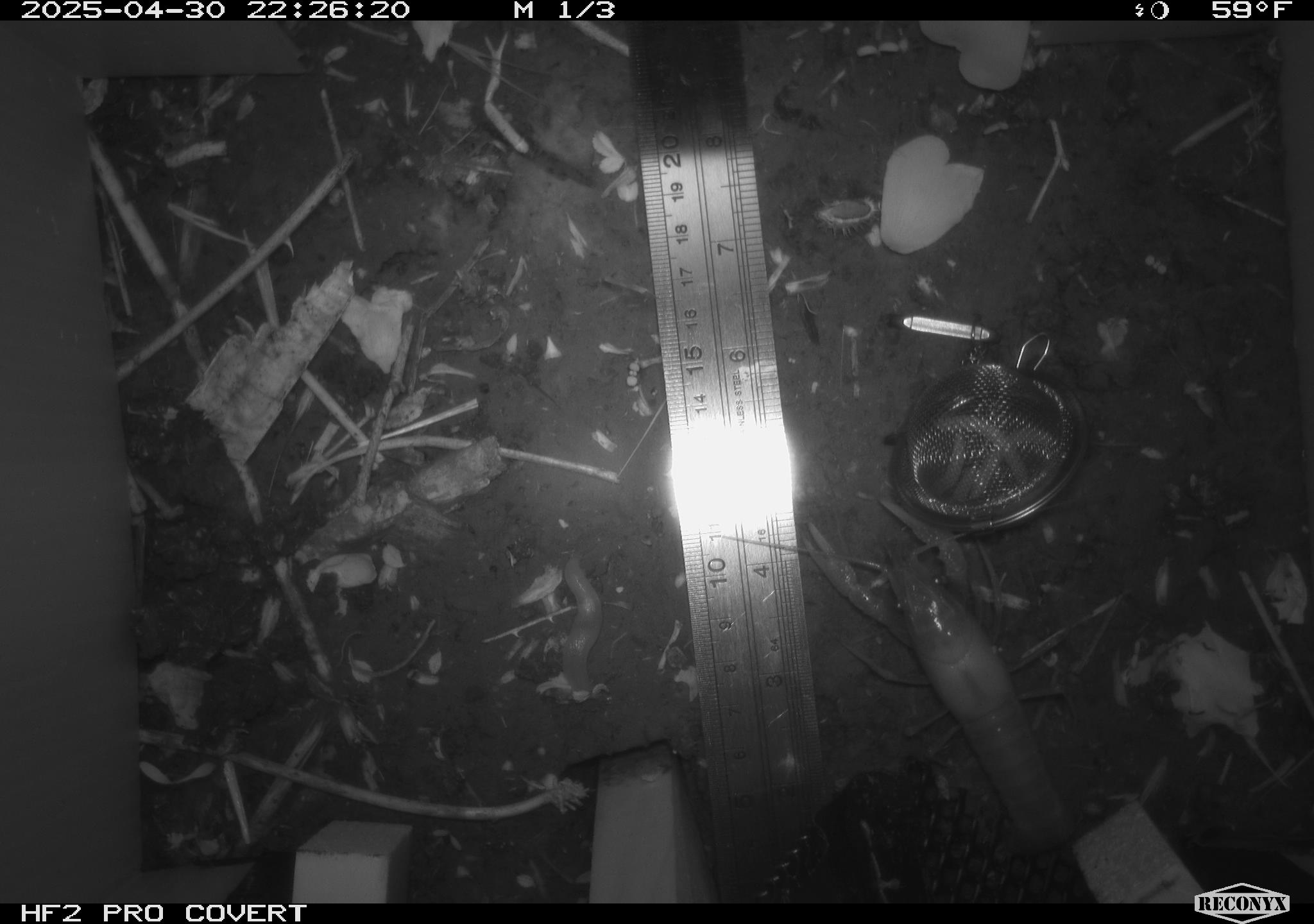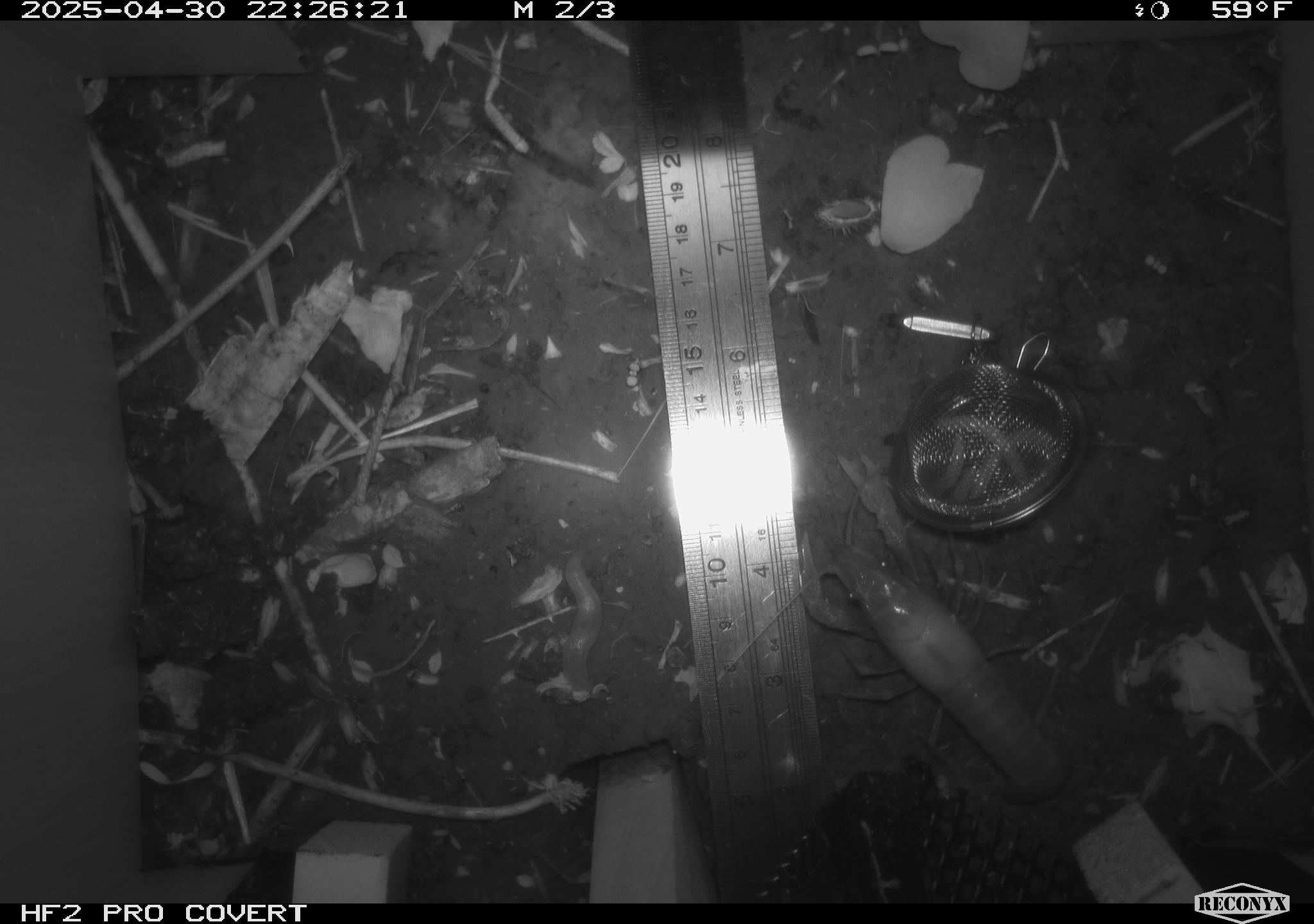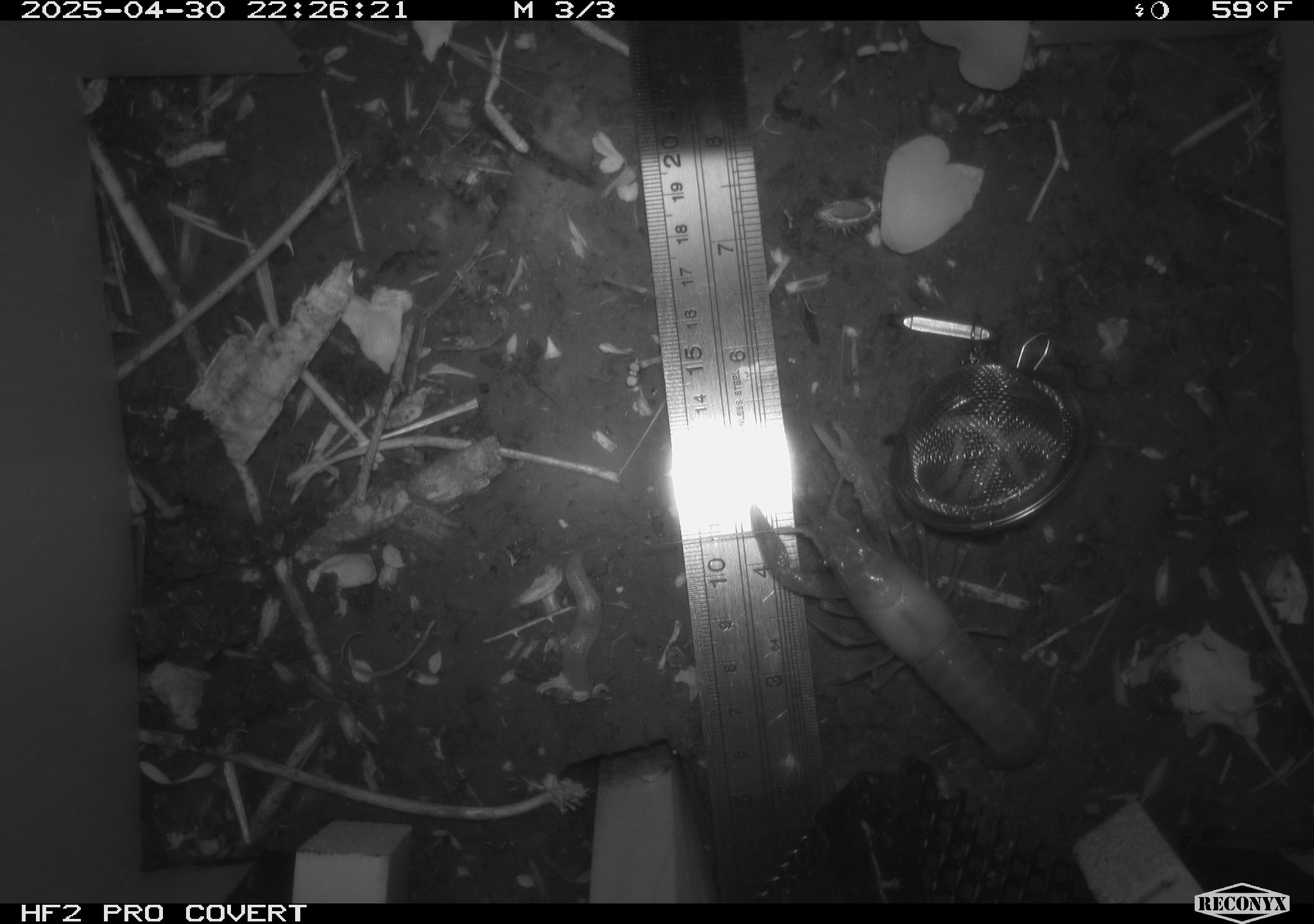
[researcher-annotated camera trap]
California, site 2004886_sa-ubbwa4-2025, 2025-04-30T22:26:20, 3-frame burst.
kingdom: Animalia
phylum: Arthropoda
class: Malacostraca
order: Decapoda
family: Palinuridae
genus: Jasus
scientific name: Jasus edwardsii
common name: crayfish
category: crayfish species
Crayfish species (crayfish) (Jasus edwardsii).